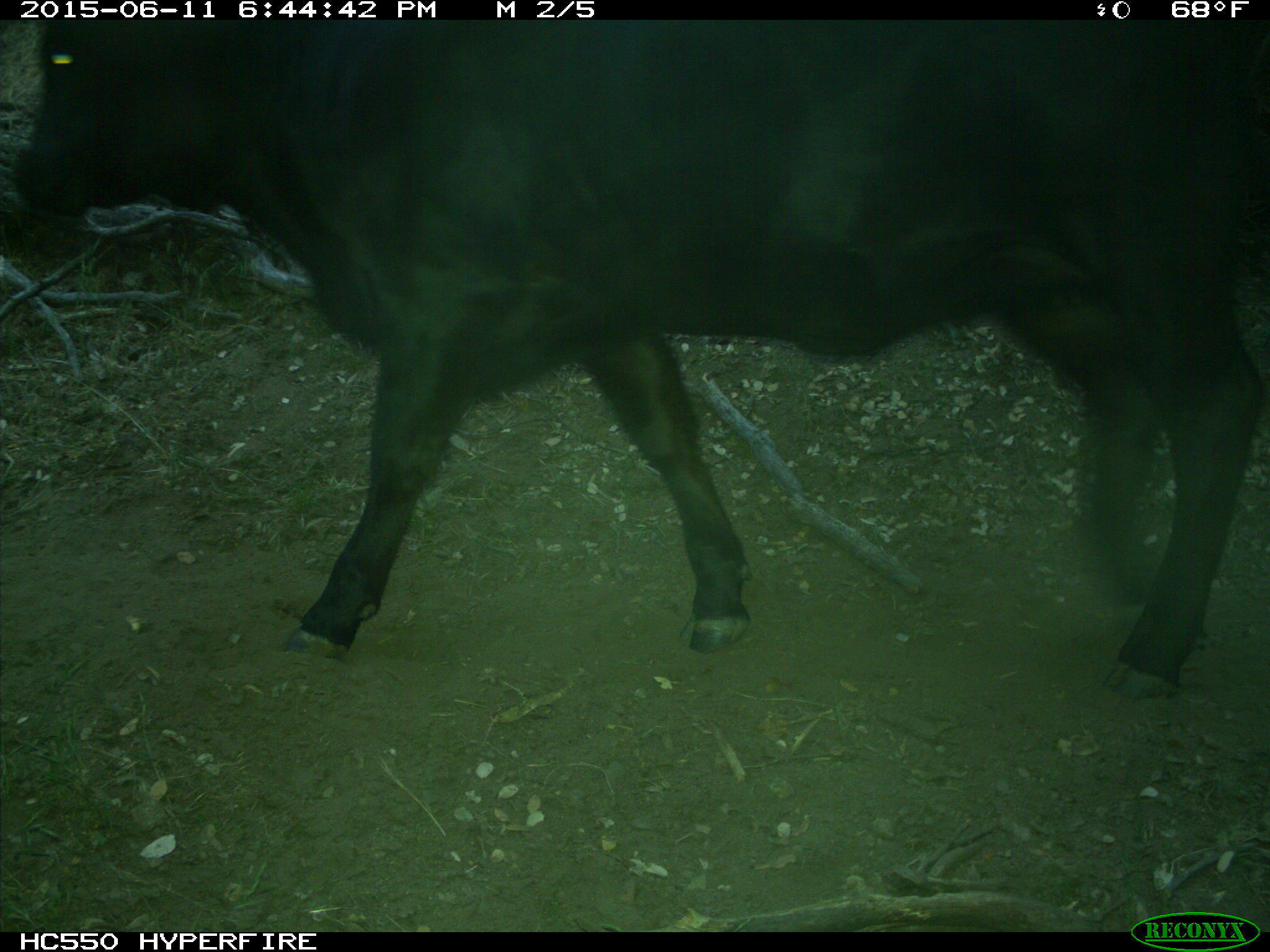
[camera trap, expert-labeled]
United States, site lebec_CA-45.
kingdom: Animalia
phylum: Chordata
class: Mammalia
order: Artiodactyla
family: Bovidae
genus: Bos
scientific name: Bos taurus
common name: domestic cow